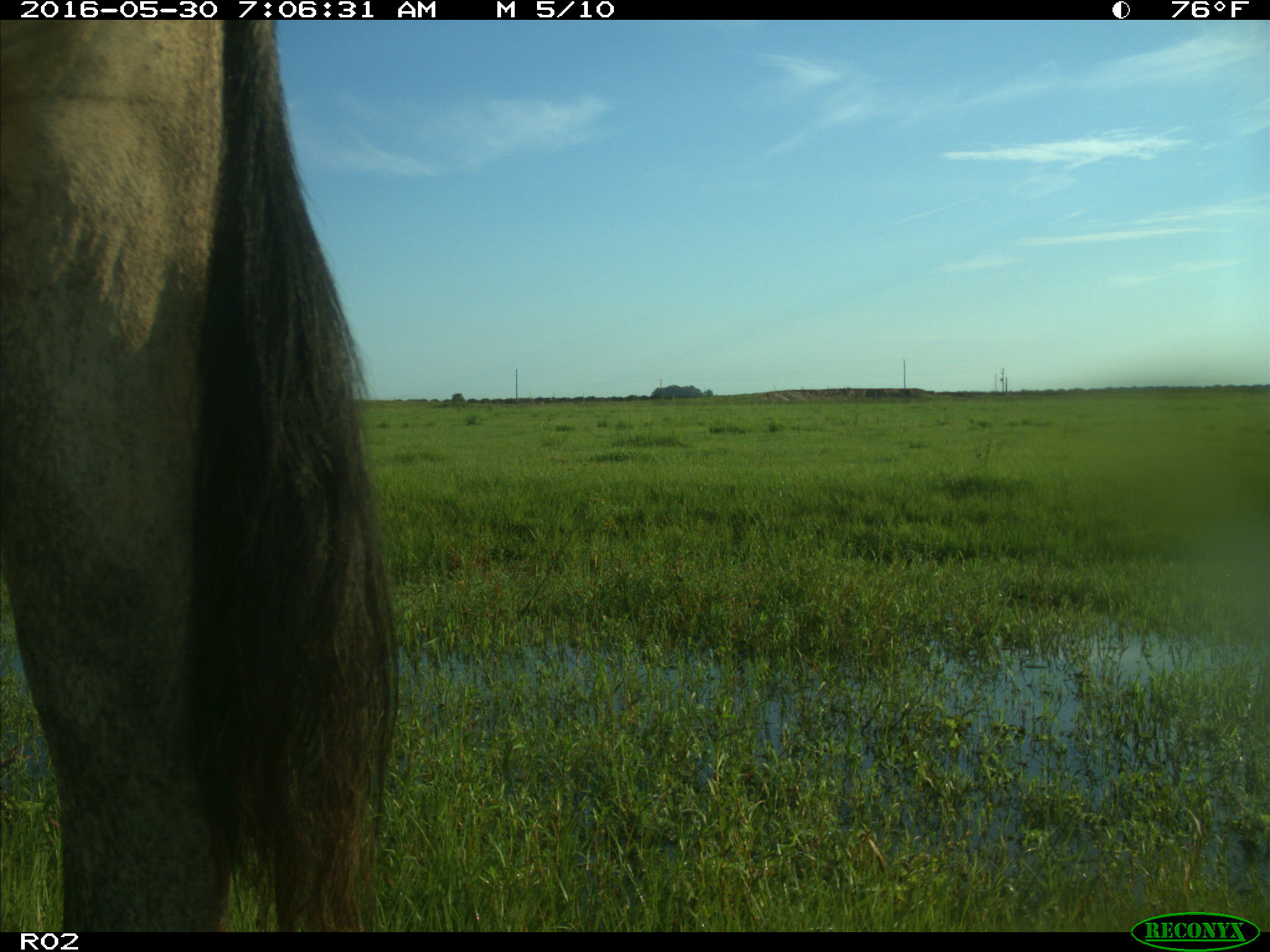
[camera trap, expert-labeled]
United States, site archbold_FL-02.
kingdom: Animalia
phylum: Chordata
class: Mammalia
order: Artiodactyla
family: Bovidae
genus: Bos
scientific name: Bos taurus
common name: domestic cow